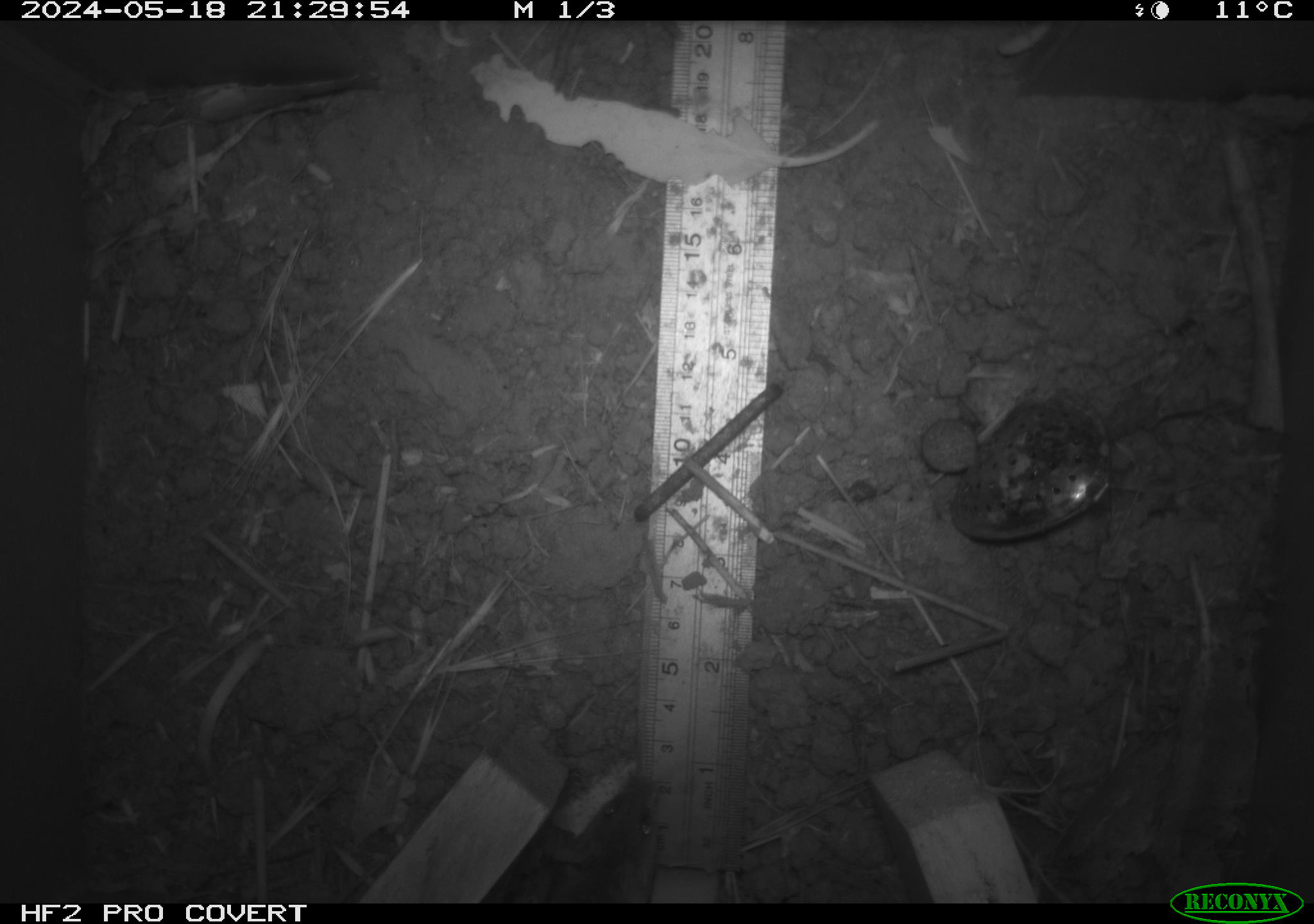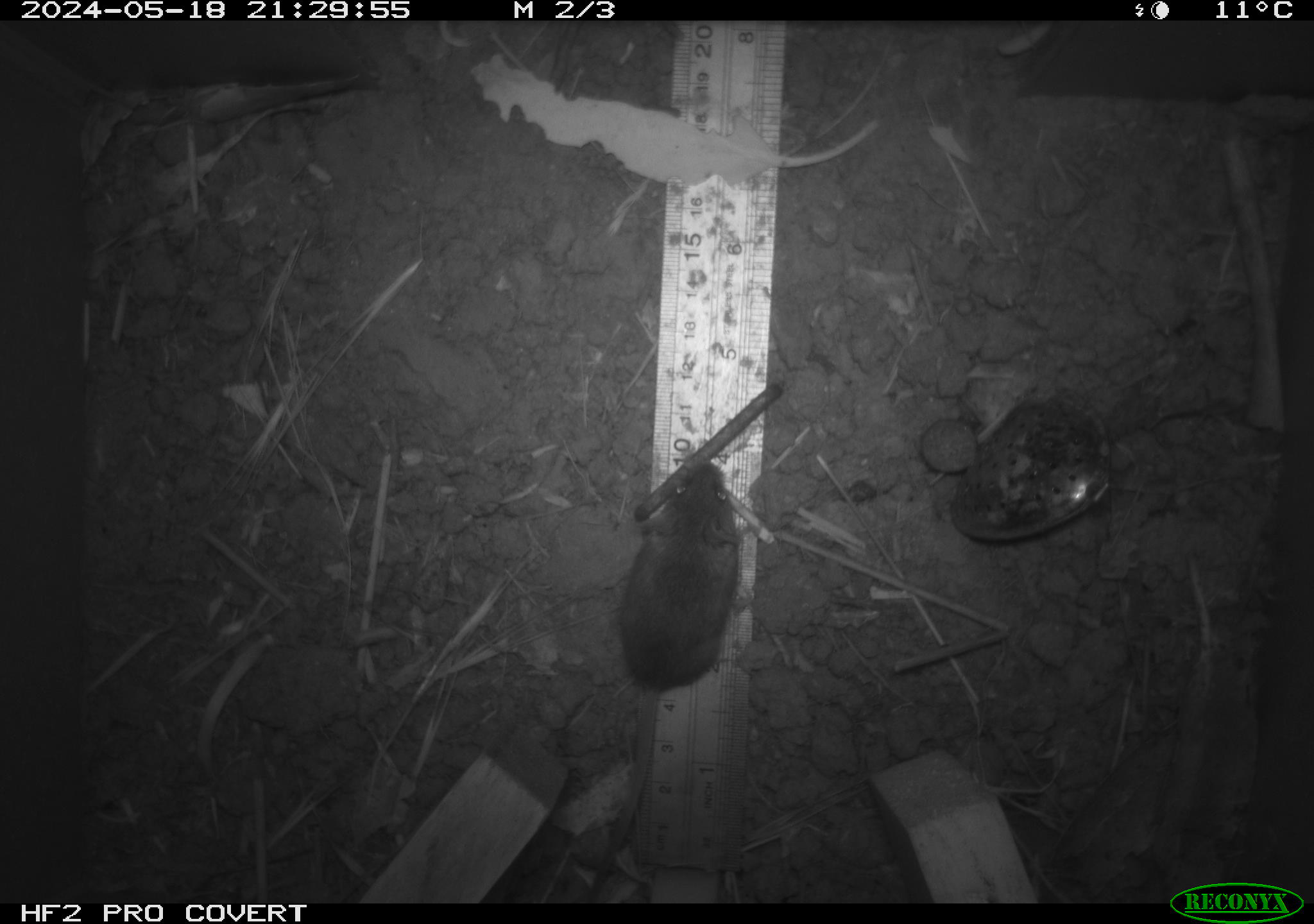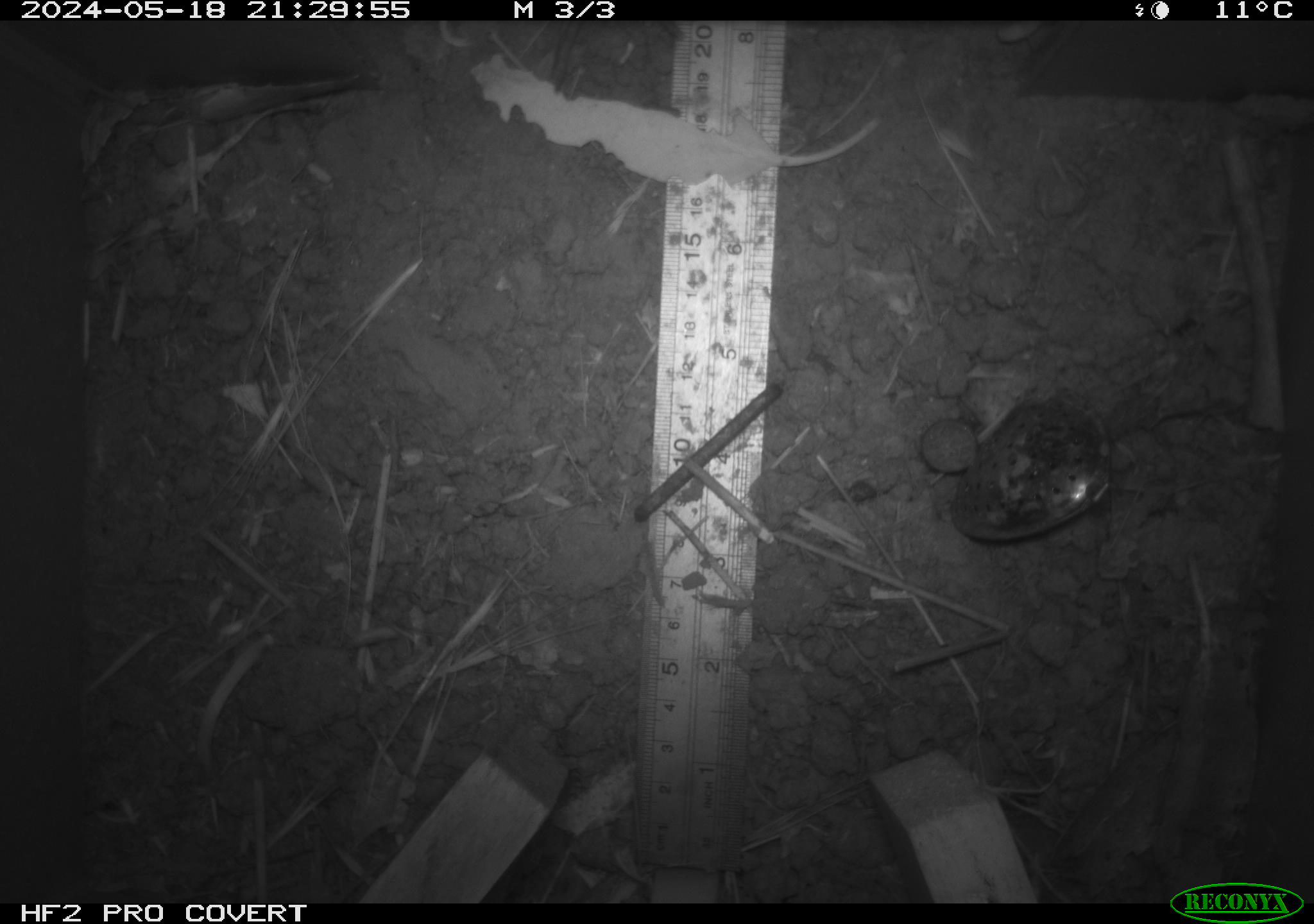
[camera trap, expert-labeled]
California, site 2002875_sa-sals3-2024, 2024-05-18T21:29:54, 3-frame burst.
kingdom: Animalia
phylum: Chordata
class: Mammalia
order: Rodentia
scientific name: Rodentia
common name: mouse species